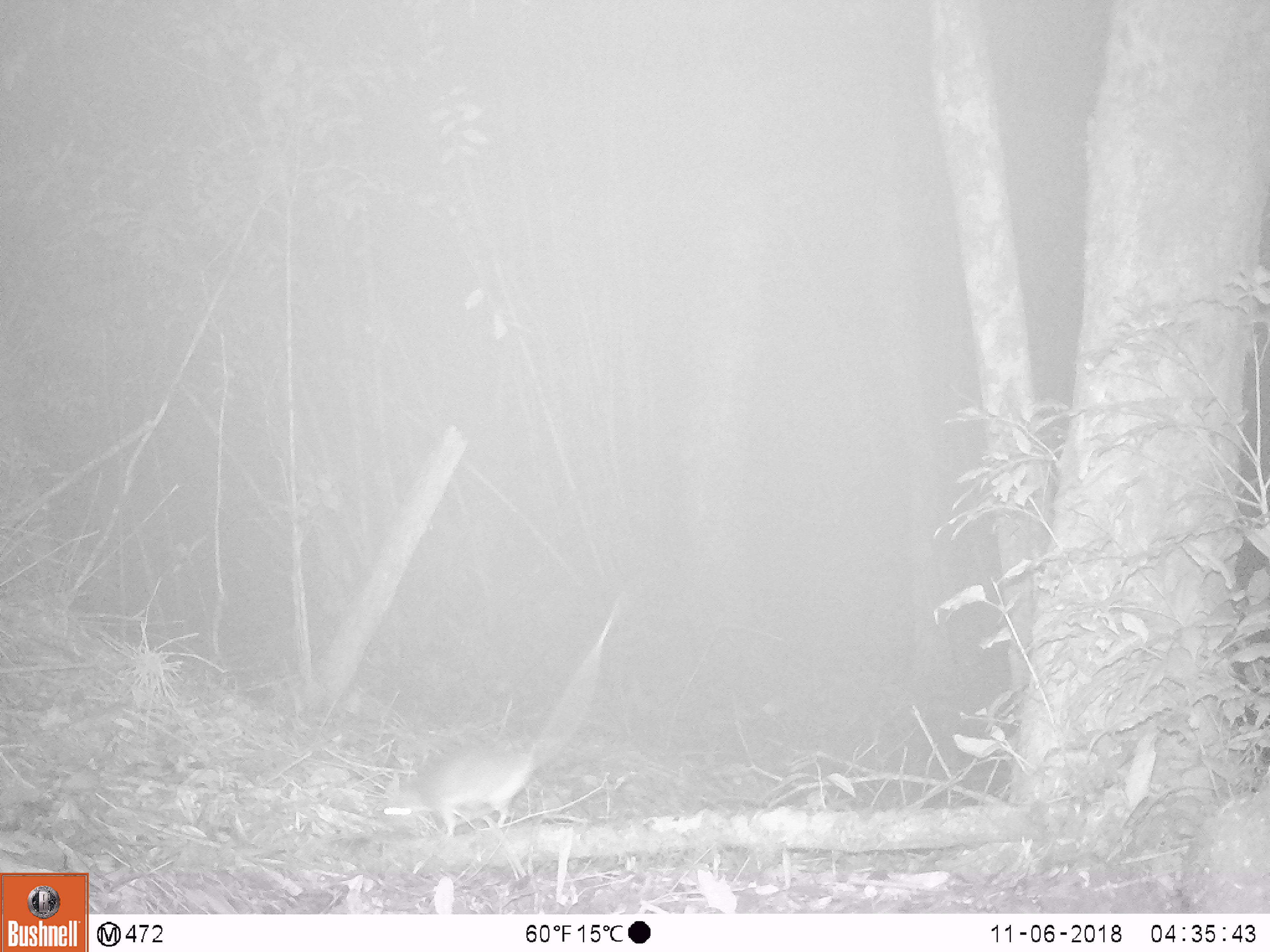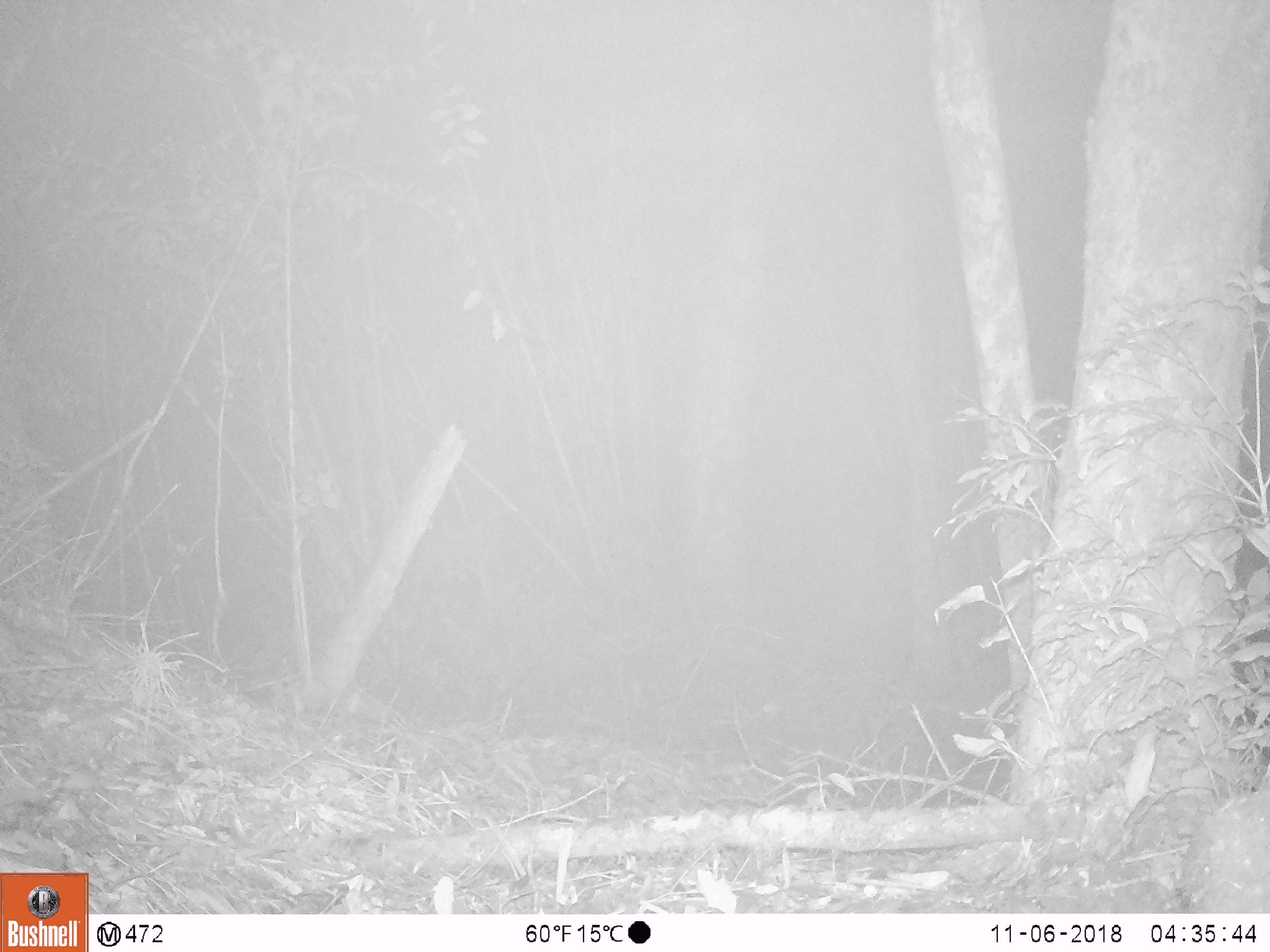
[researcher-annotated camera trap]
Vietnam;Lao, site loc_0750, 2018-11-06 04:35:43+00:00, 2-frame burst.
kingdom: Animalia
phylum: Chordata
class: Mammalia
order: Rodentia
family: Muridae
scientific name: Muridae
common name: old-world mice and rats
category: unidentified murid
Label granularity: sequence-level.